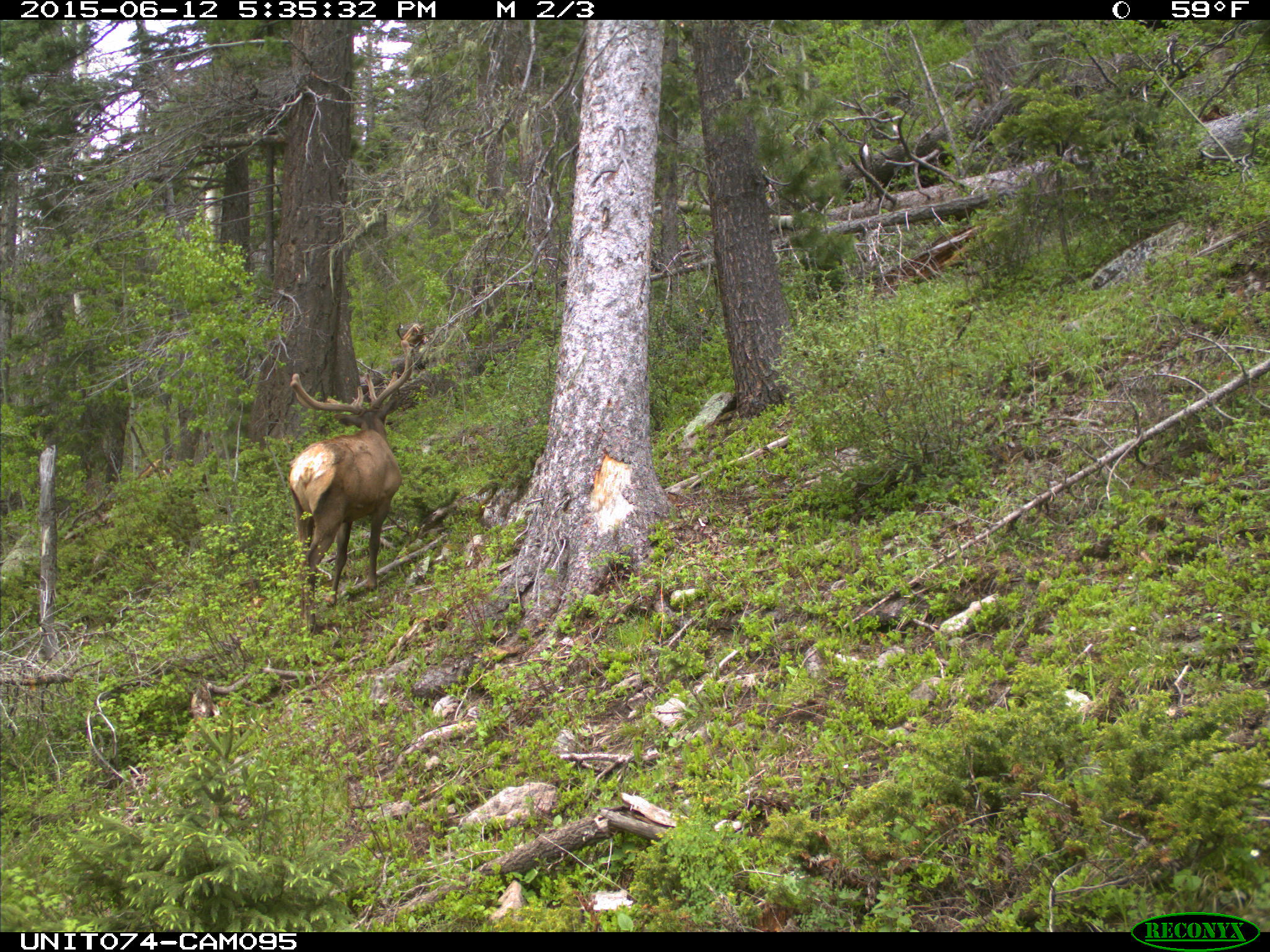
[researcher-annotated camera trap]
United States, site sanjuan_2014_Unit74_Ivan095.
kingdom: Animalia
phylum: Chordata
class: Mammalia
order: Artiodactyla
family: Cervidae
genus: Cervus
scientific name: Cervus elaphus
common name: red deer